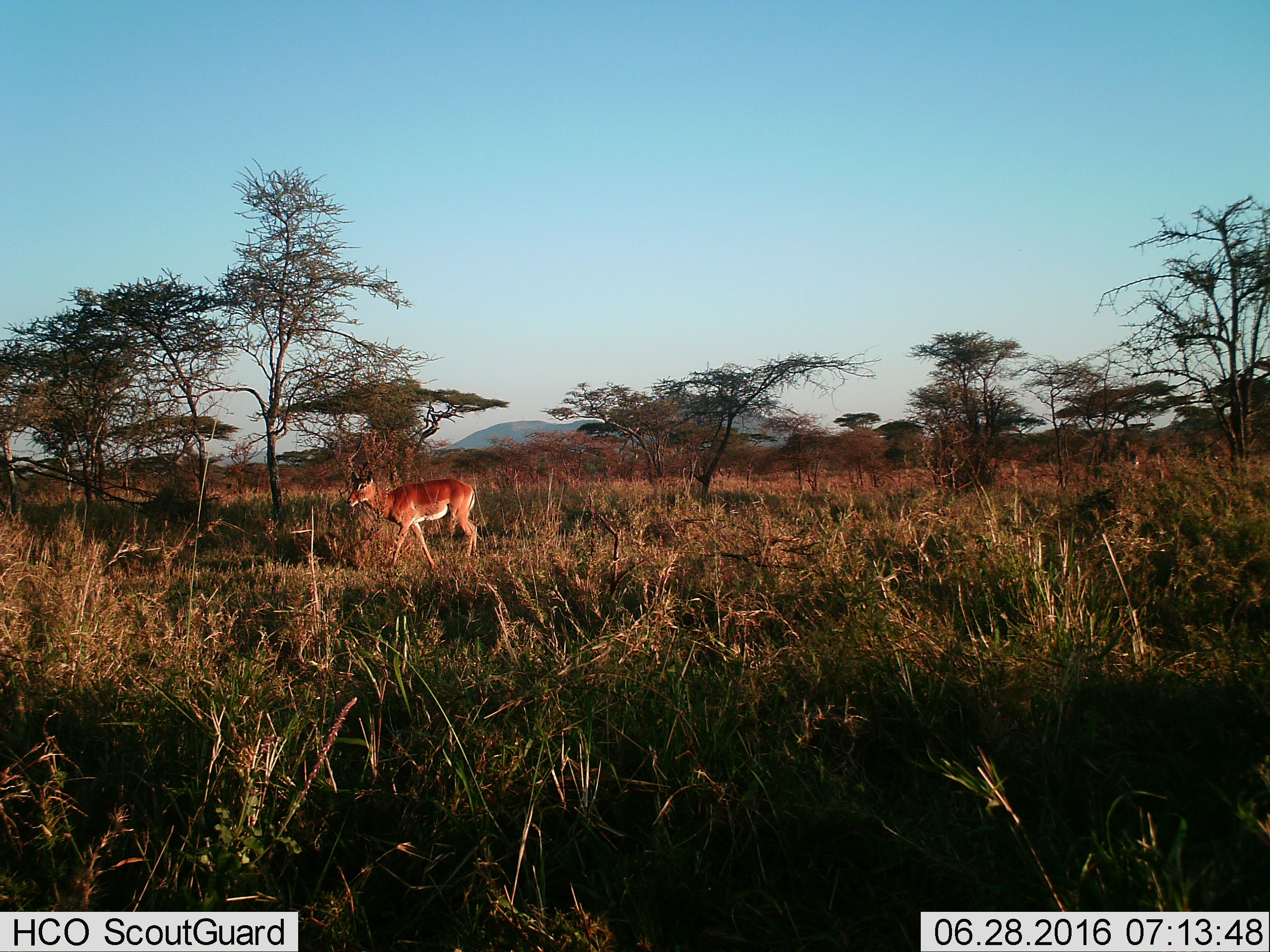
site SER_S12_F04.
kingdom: Animalia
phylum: Chordata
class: Mammalia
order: Artiodactyla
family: Bovidae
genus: Aepyceros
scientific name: Aepyceros melampus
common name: impala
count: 1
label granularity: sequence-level